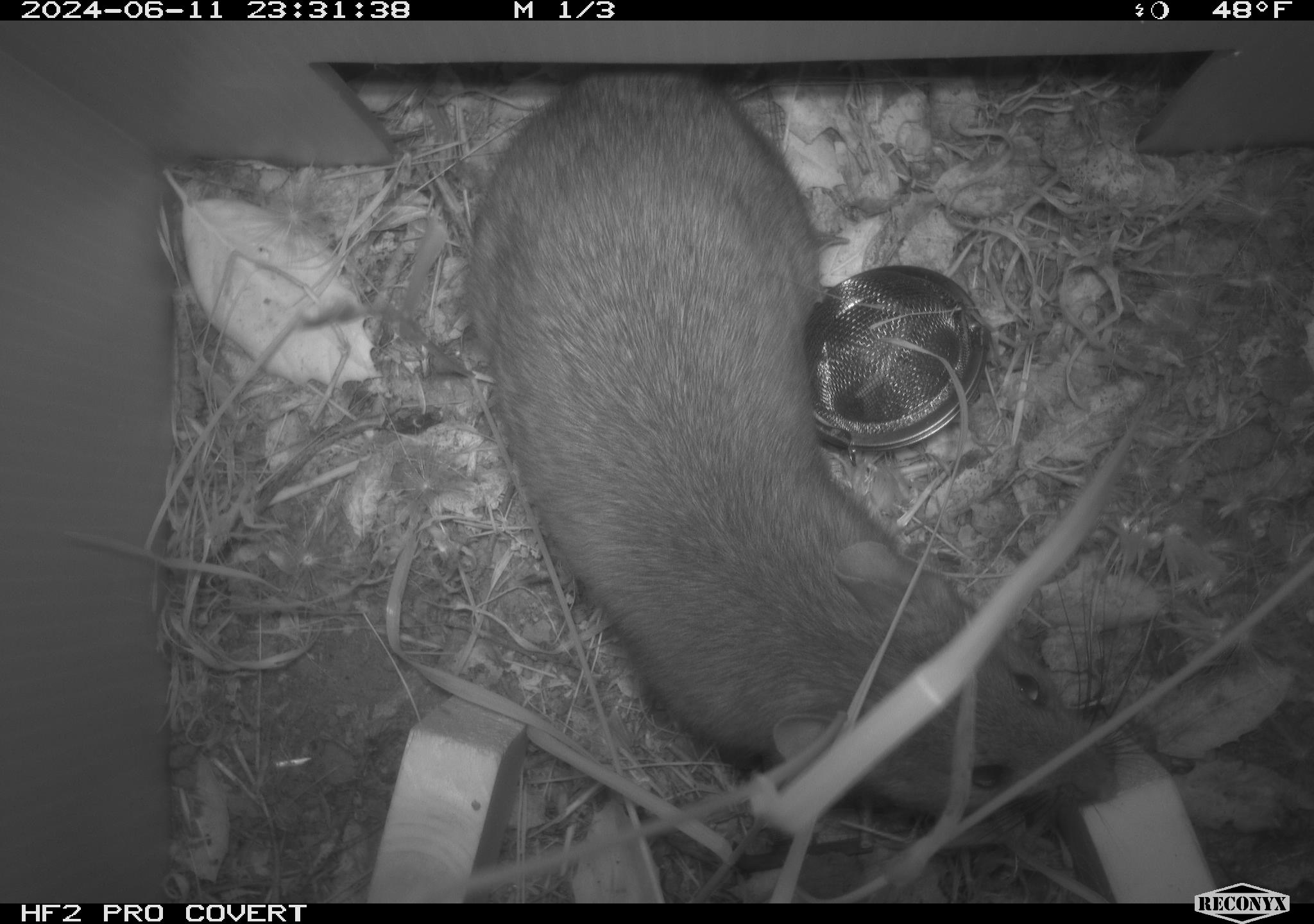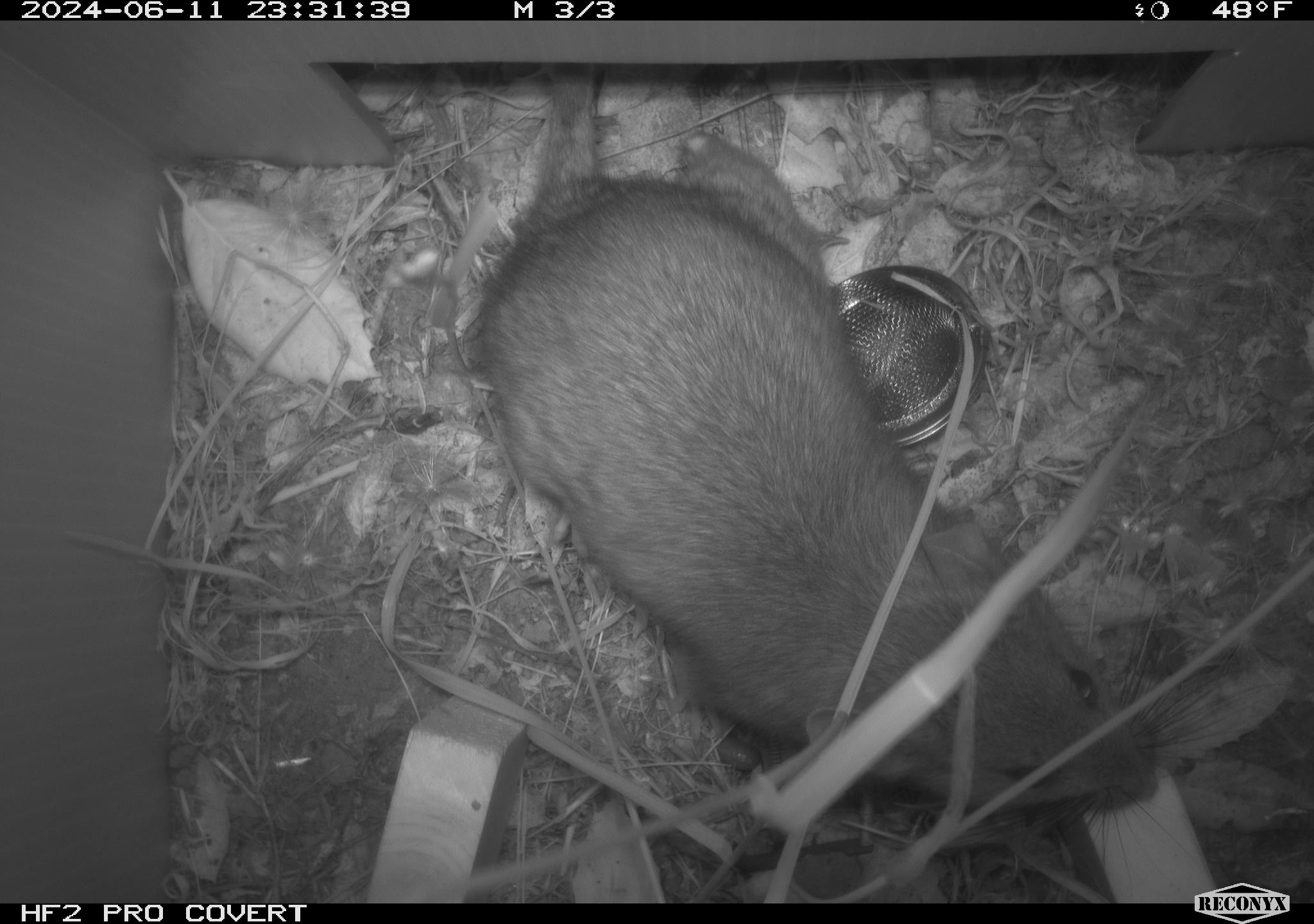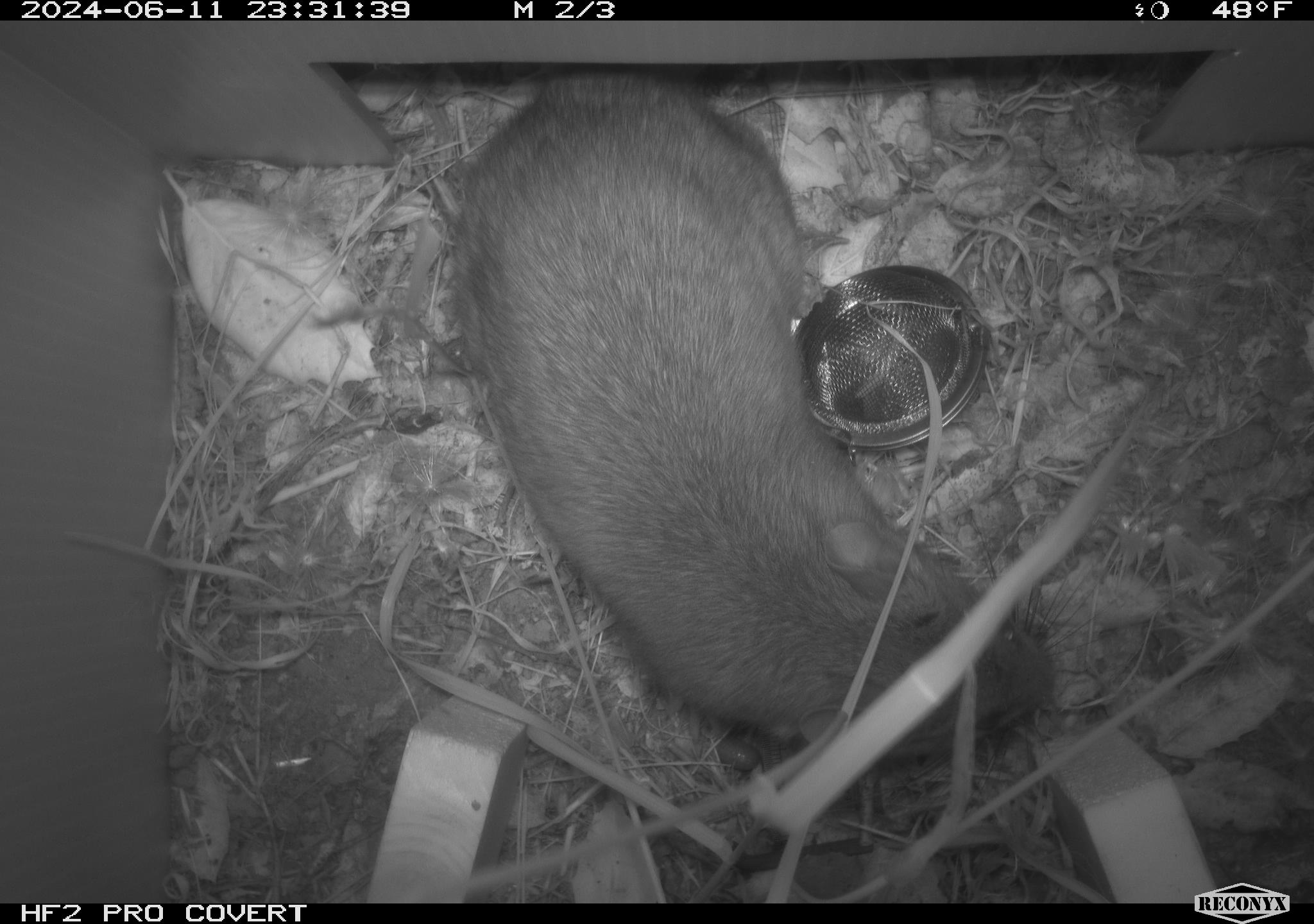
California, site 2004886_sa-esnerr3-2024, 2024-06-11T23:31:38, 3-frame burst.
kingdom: Animalia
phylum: Chordata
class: Mammalia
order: Rodentia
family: Muridae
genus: Rattus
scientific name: Rattus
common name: rat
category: rattus species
Rattus species (rat) (Rattus).